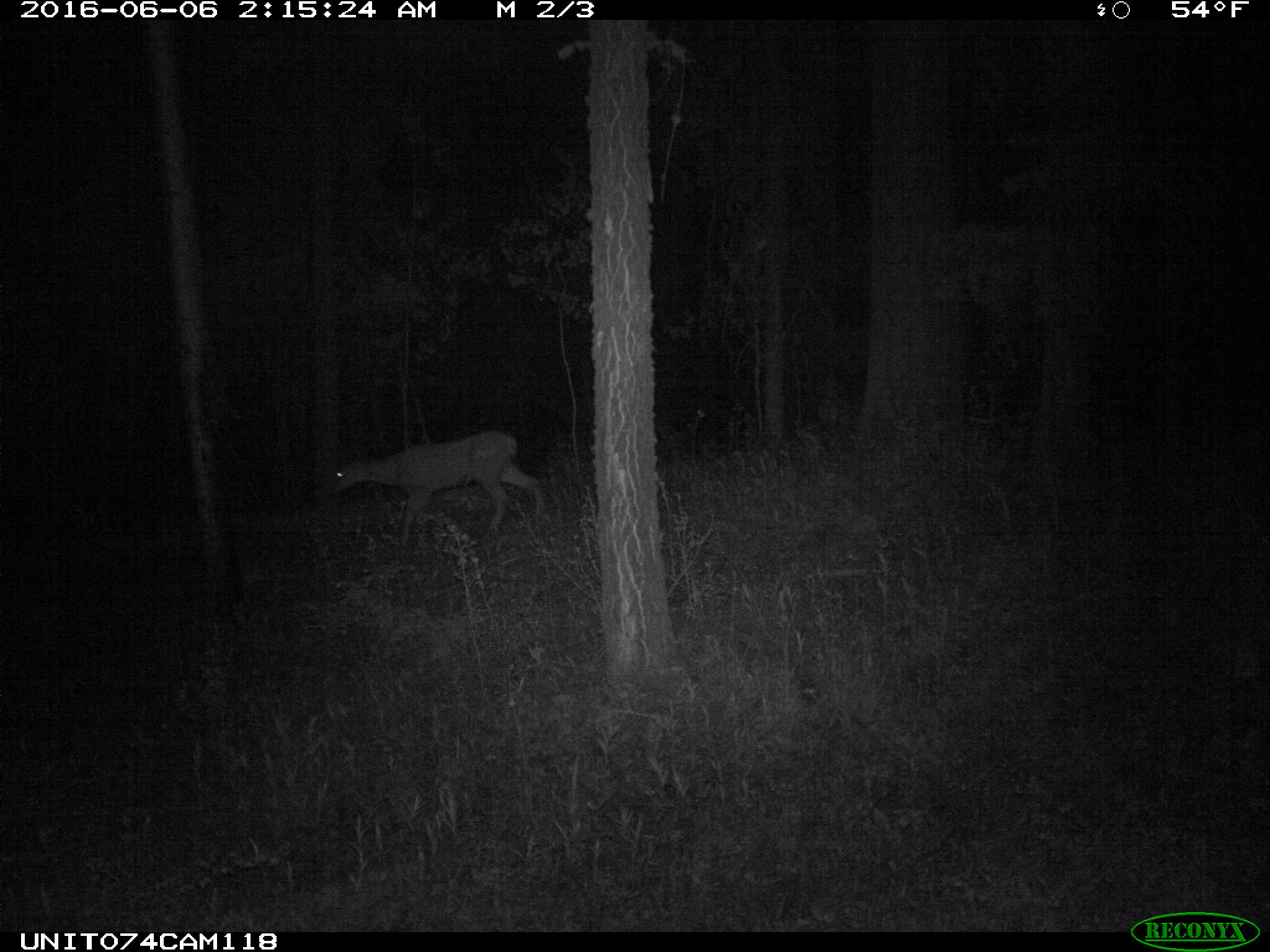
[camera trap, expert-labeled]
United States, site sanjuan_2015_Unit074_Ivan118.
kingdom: Animalia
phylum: Chordata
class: Mammalia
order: Artiodactyla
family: Cervidae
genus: Odocoileus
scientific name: Odocoileus hemionus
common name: mule deer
Odocoileus hemionus (mule deer).